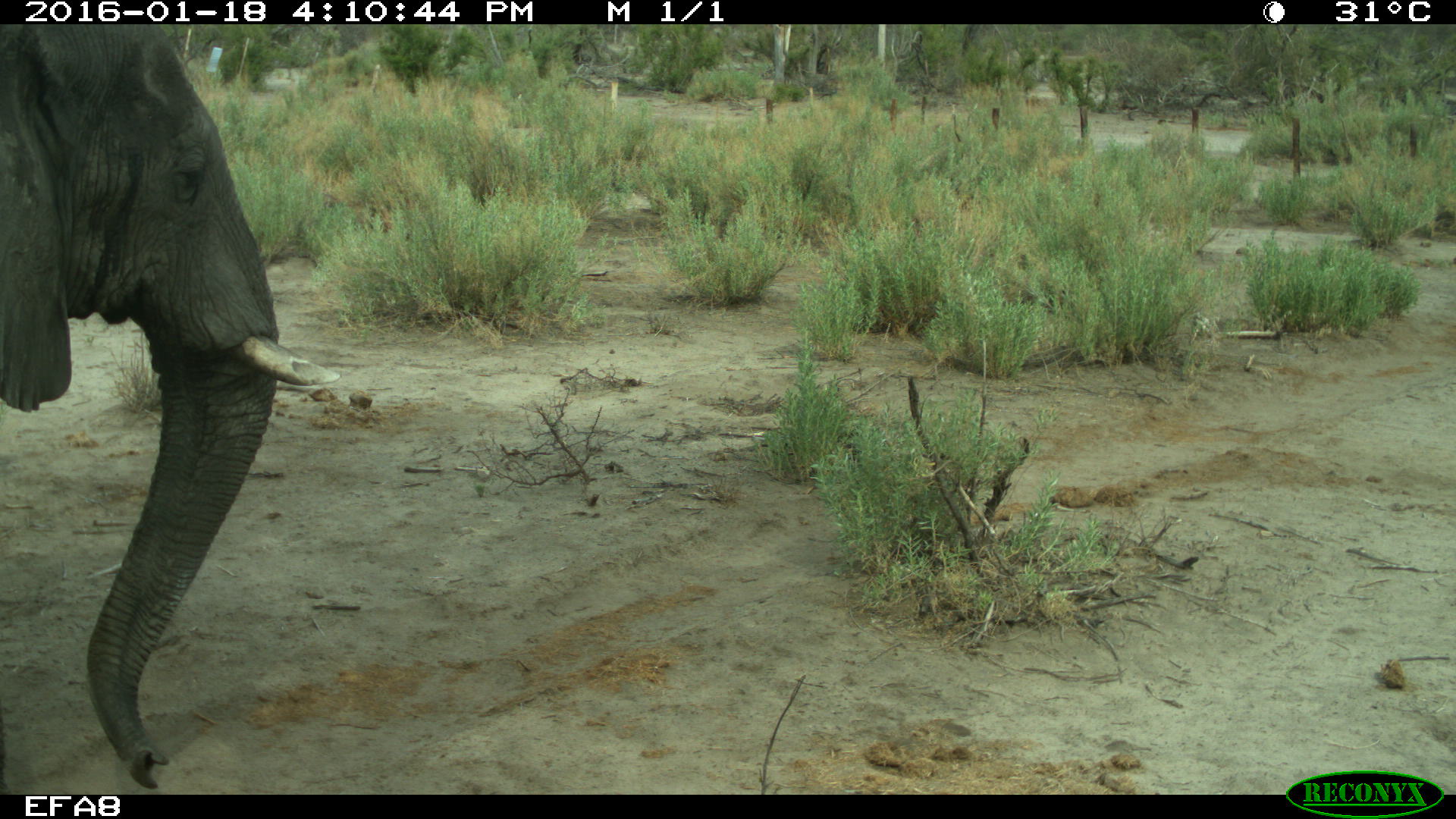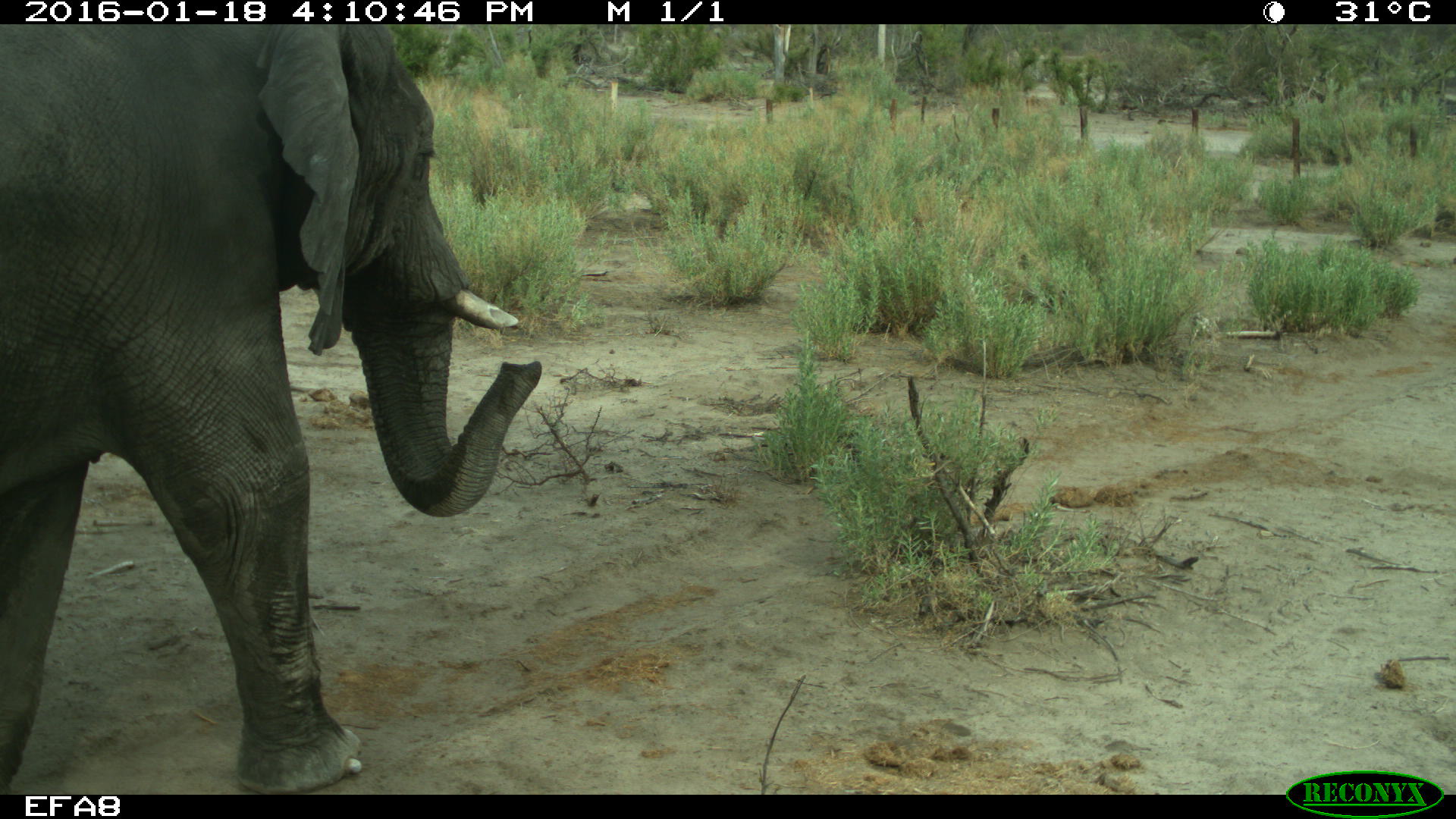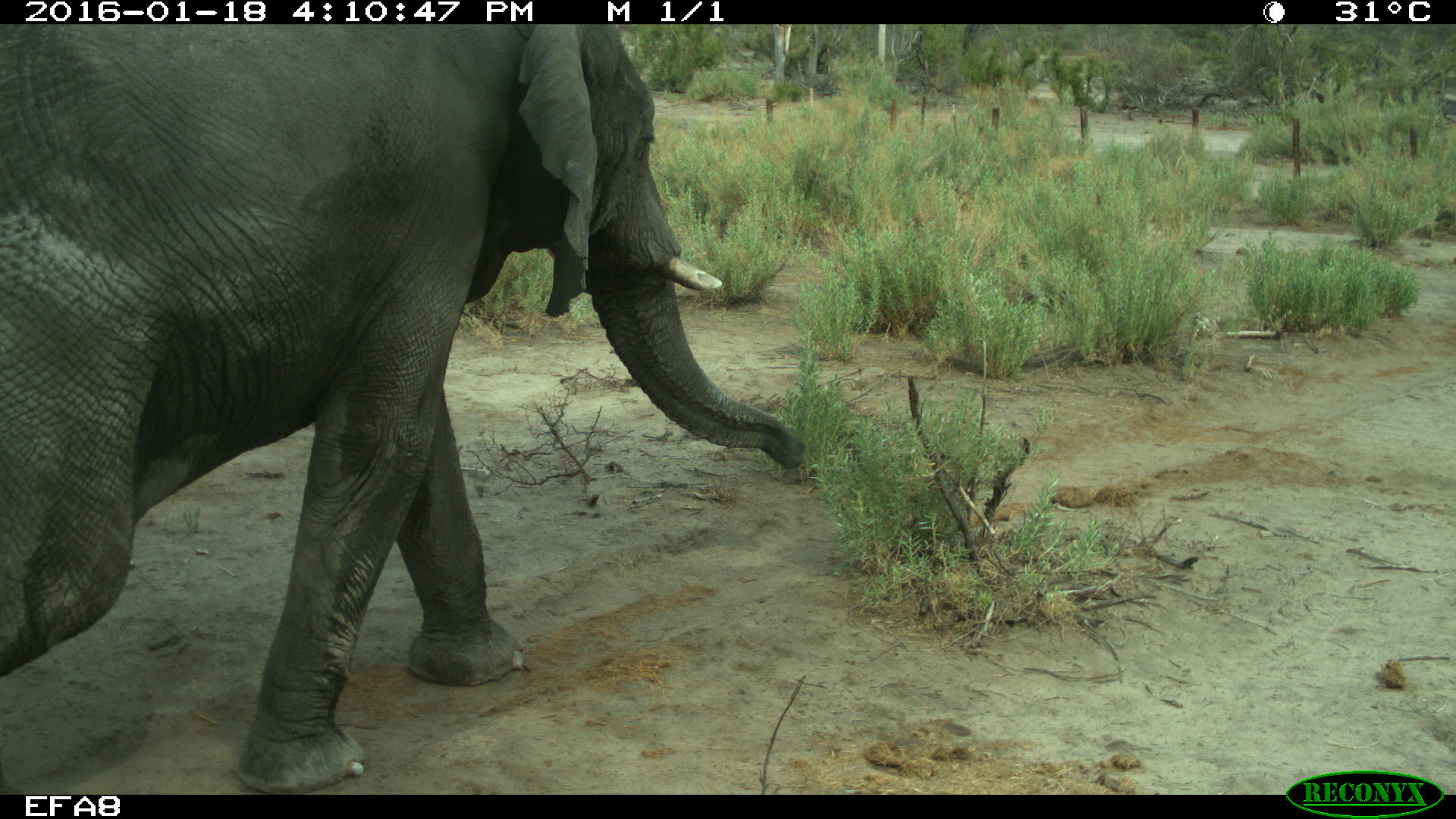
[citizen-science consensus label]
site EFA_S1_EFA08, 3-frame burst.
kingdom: Animalia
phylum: Chordata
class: Mammalia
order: Proboscidea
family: Elephantidae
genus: Loxodonta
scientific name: Loxodonta africana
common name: african bush elephant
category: elephant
Elephant (african bush elephant) (Loxodonta africana), count 1. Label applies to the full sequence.